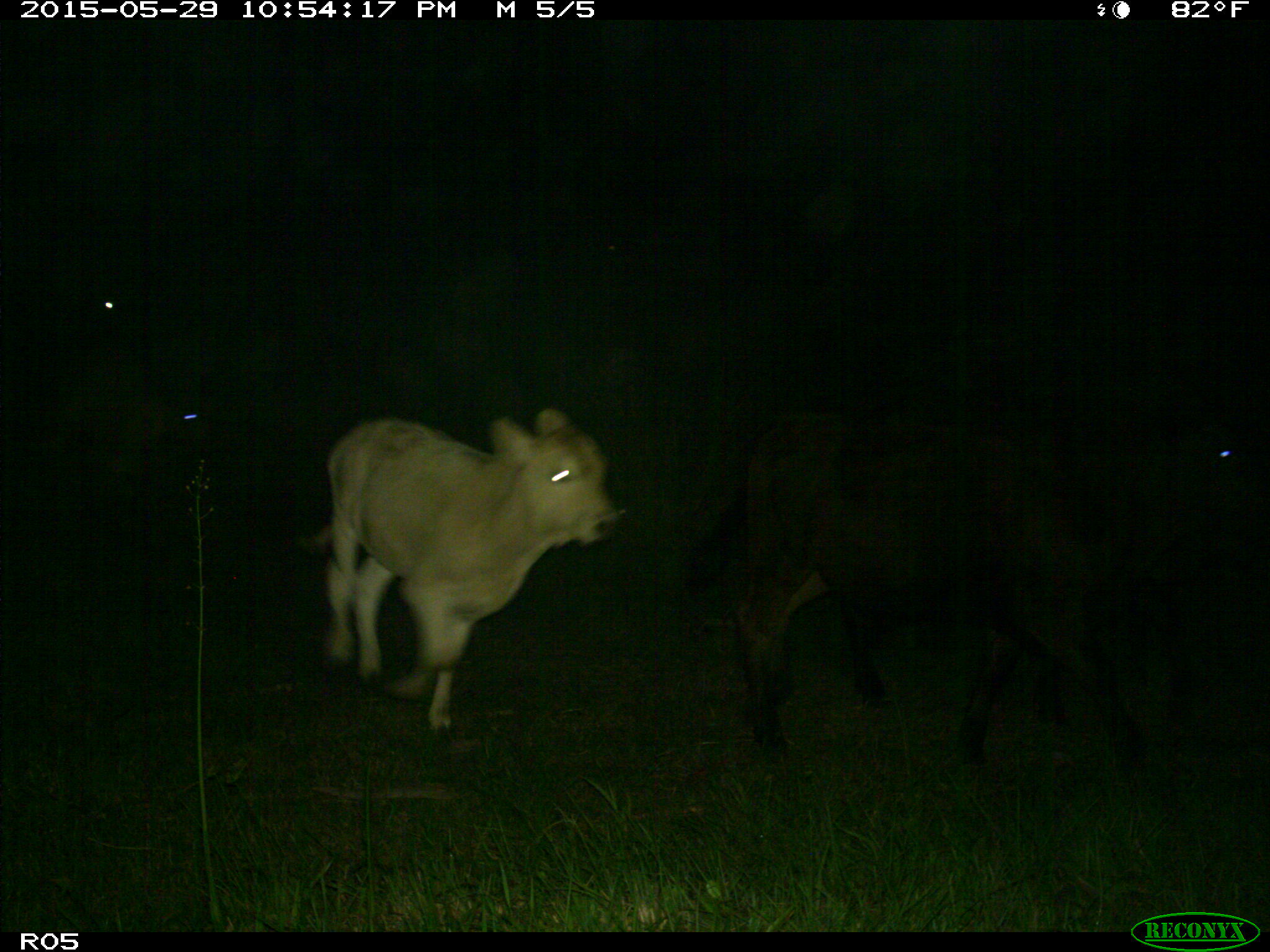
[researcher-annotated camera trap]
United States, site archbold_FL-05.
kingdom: Animalia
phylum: Chordata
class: Mammalia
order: Artiodactyla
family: Bovidae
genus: Bos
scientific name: Bos taurus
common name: domestic cow